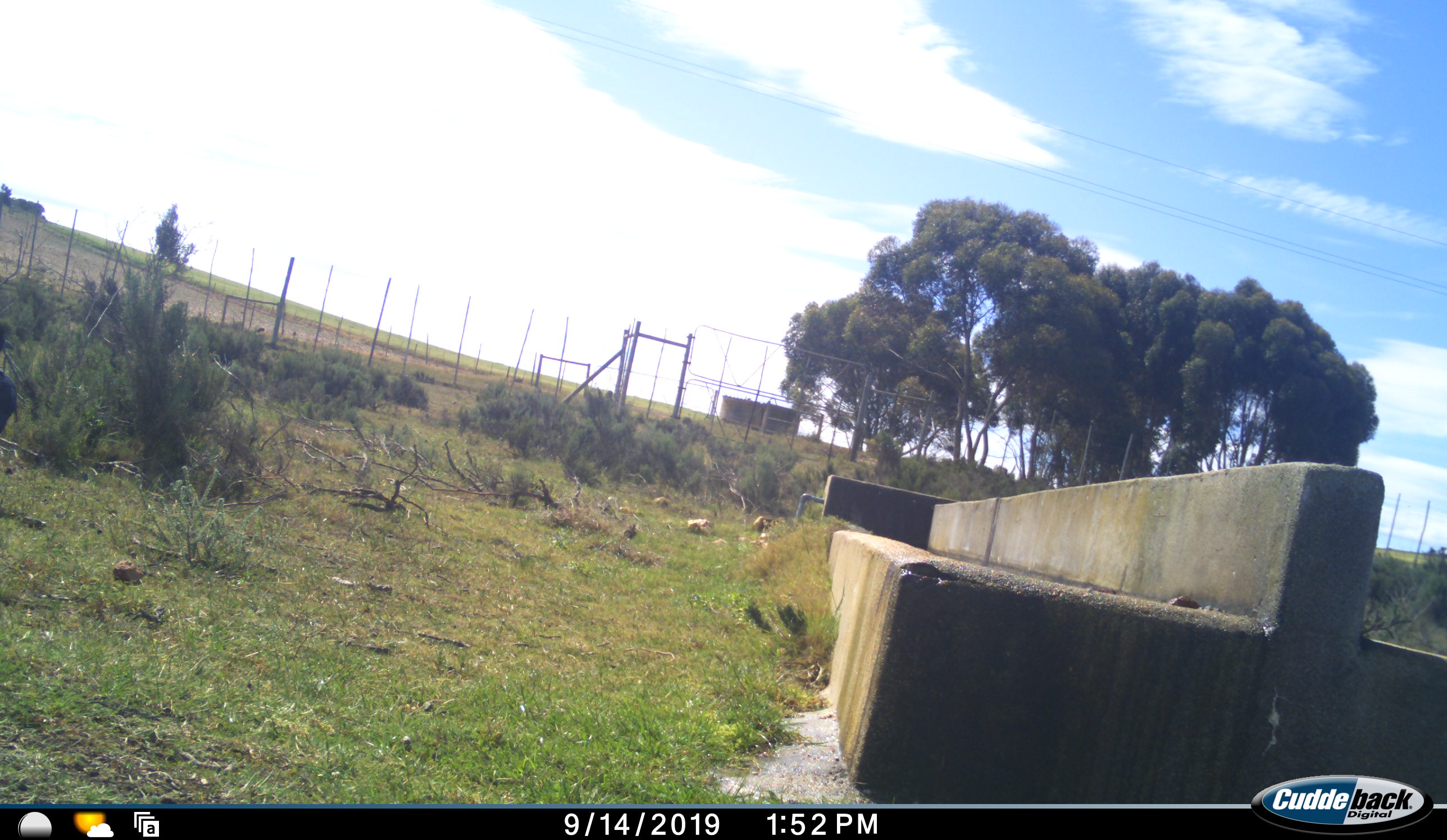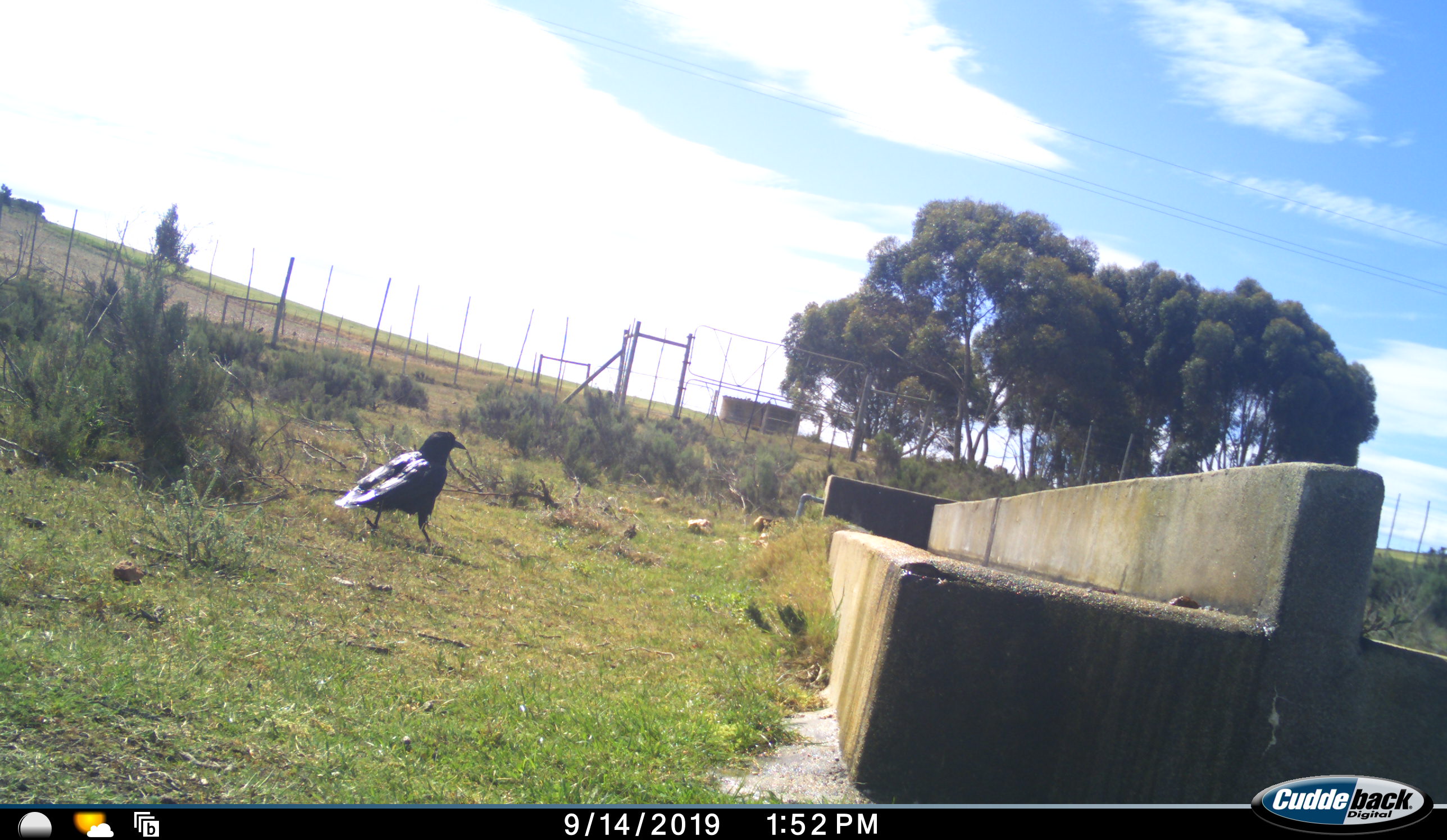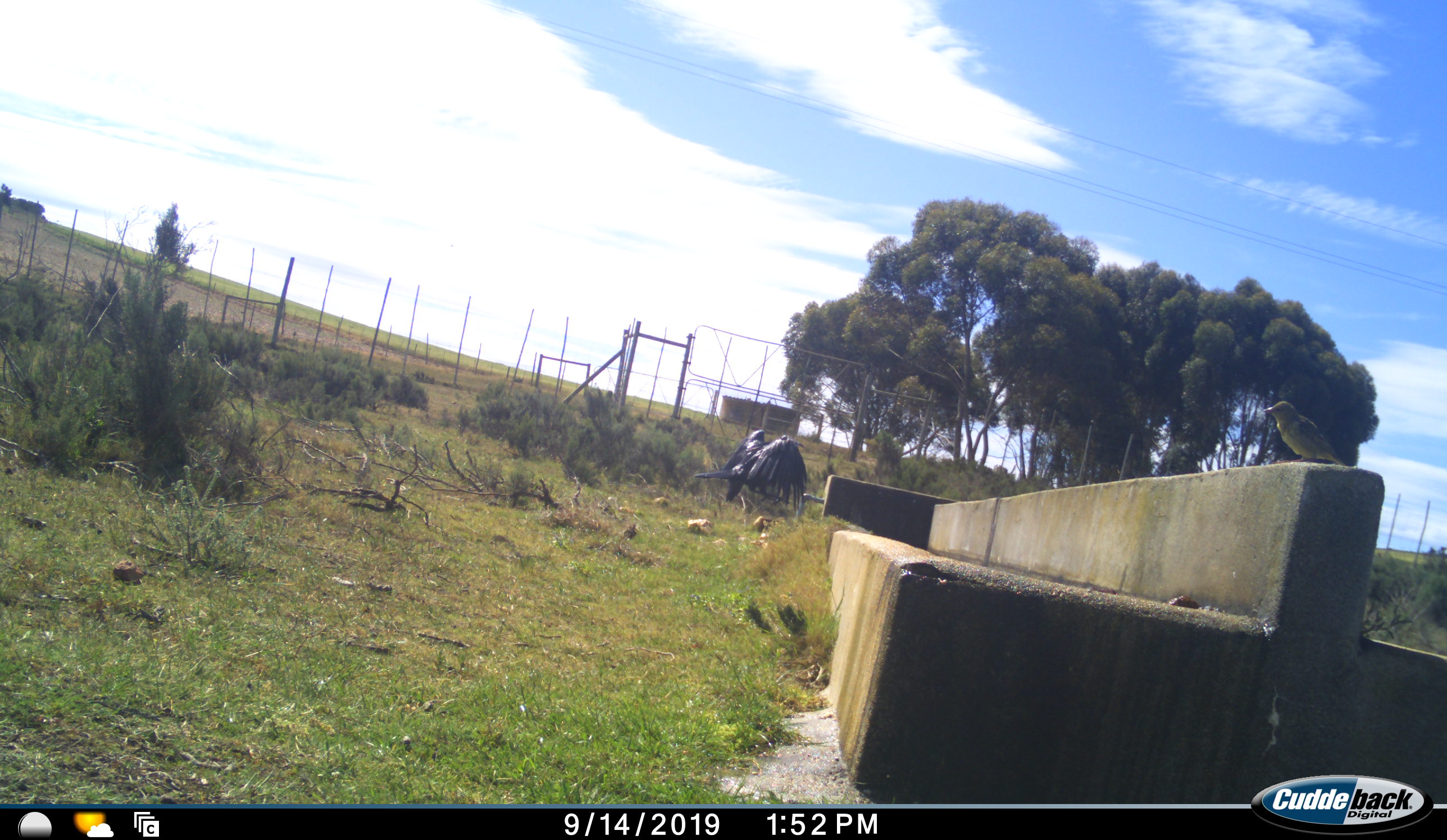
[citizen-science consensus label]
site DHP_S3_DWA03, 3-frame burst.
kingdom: Animalia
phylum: Chordata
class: Aves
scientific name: Aves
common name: bird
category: birdother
Birdother (bird) (Aves), count 2. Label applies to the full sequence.